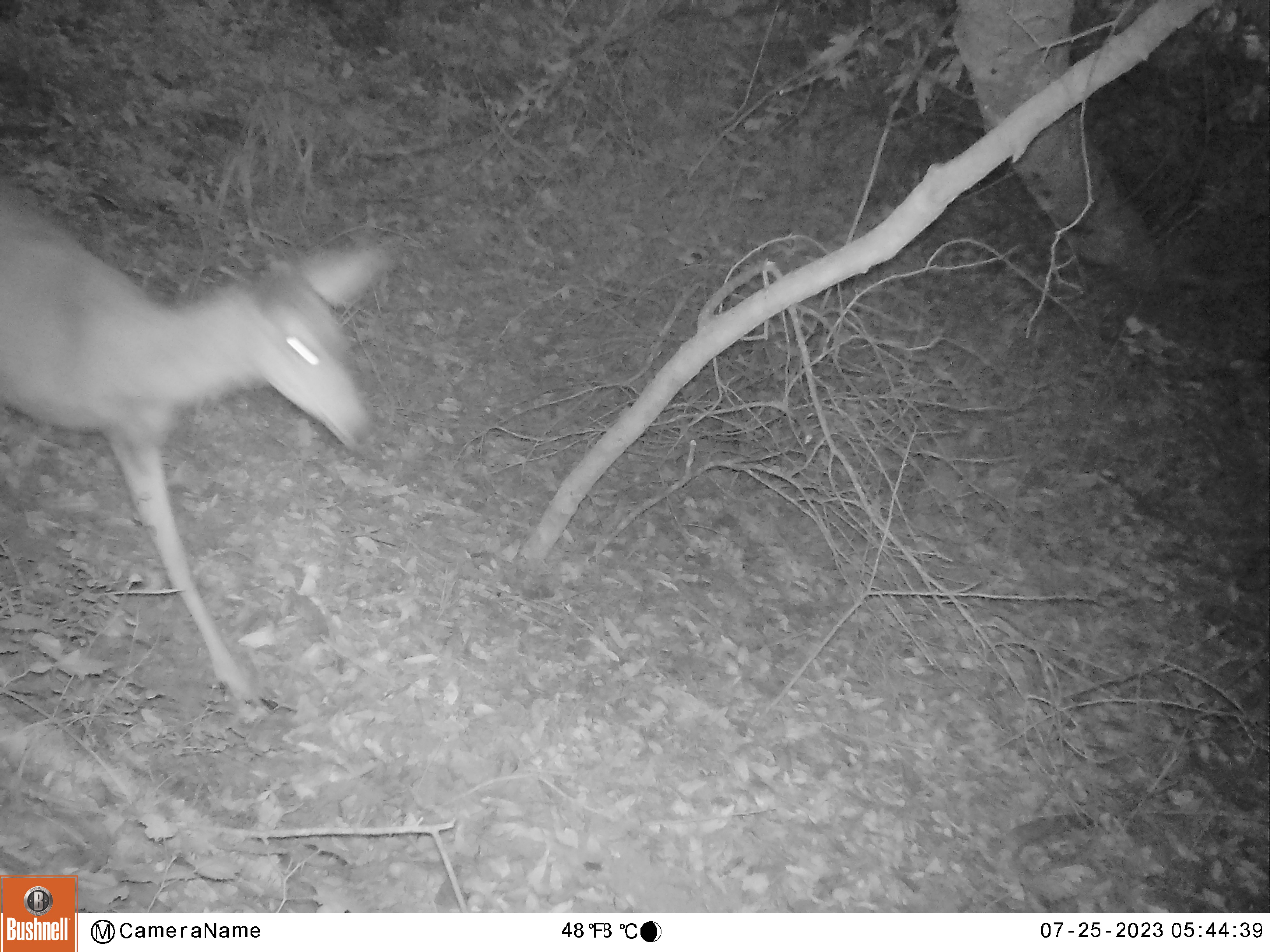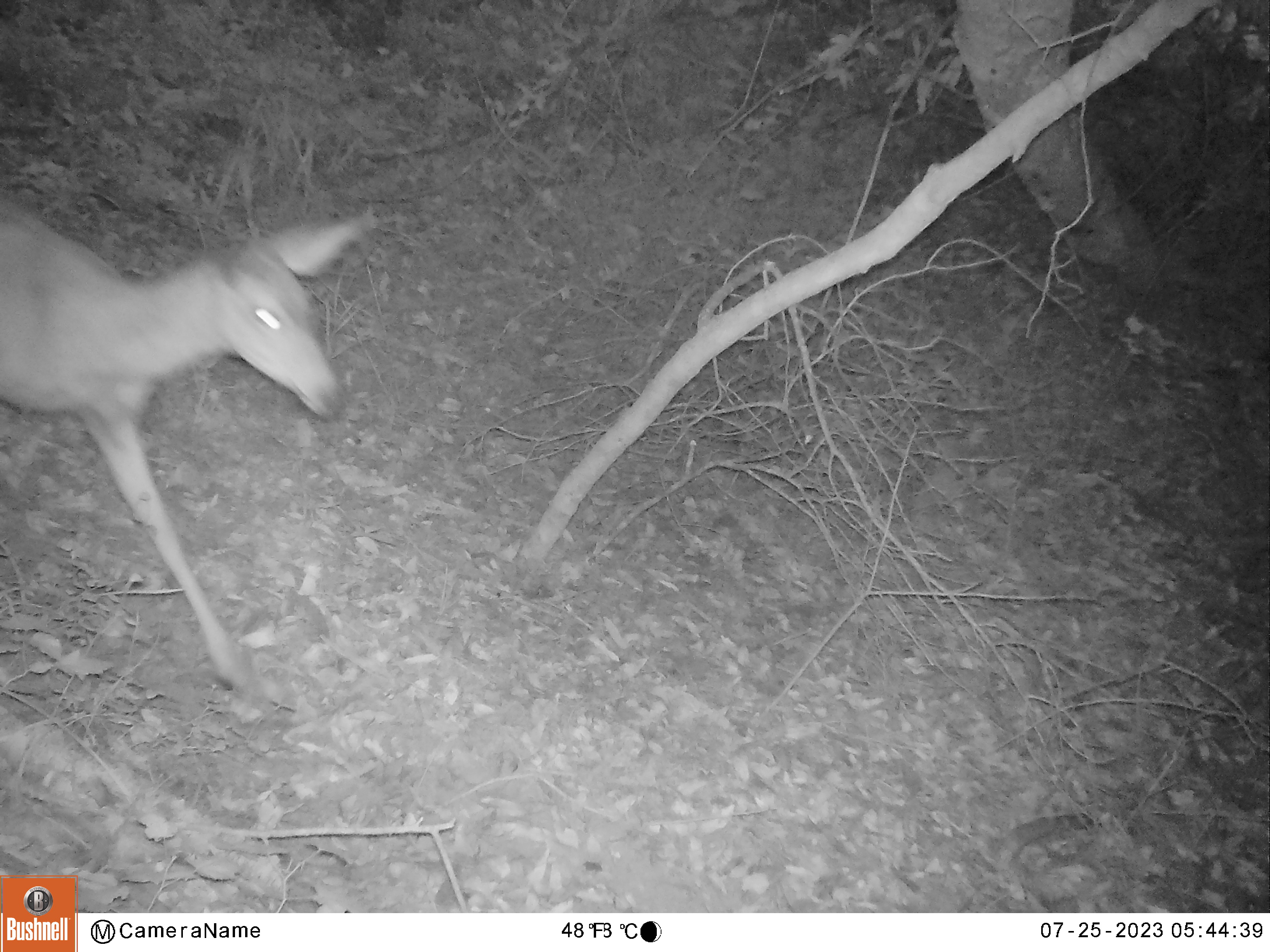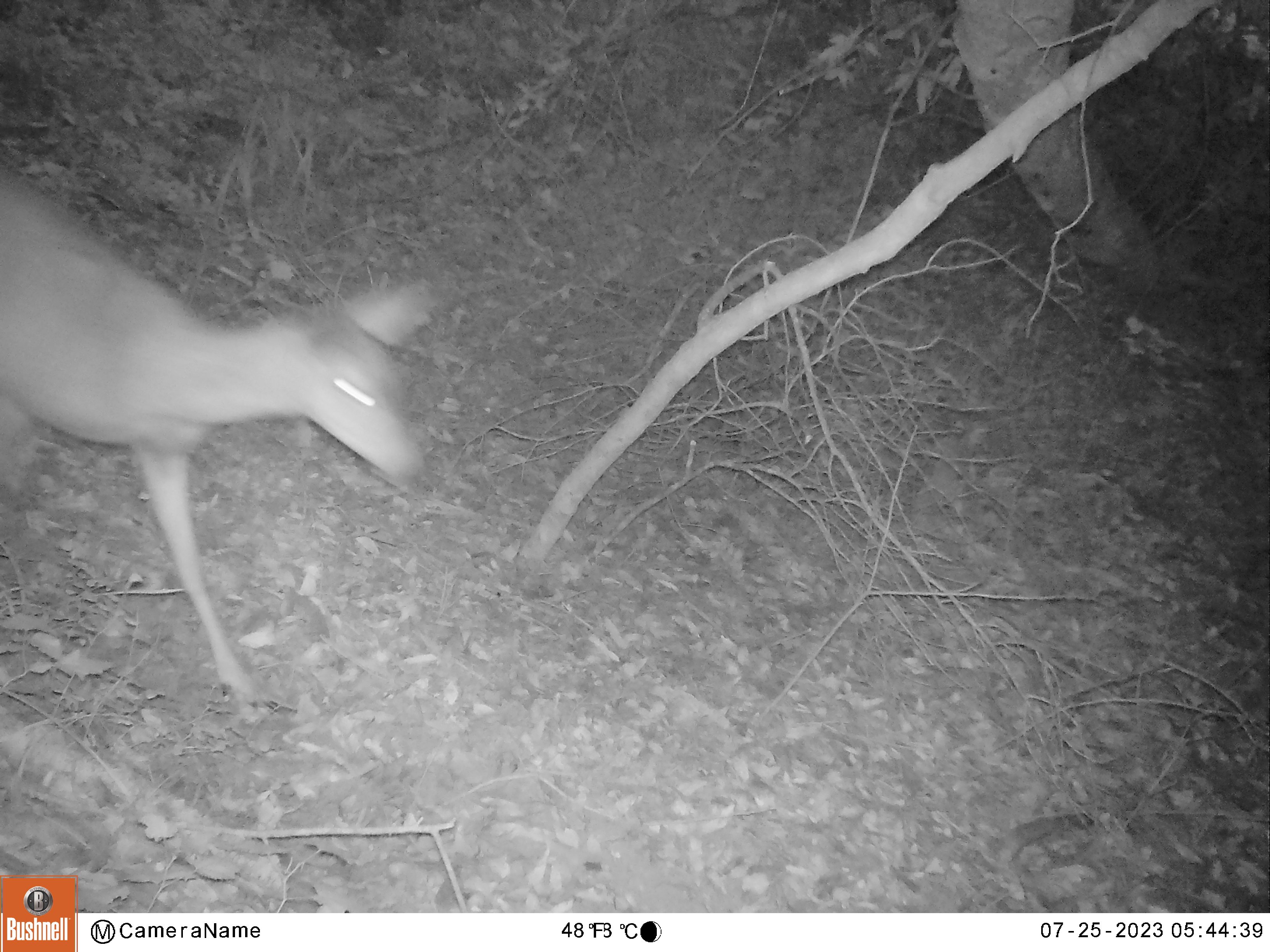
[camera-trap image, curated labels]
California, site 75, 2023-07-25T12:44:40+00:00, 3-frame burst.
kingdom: Animalia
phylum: Chordata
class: Mammalia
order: Artiodactyla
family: Cervidae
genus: Odocoileus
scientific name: Odocoileus hemionus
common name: mule deer